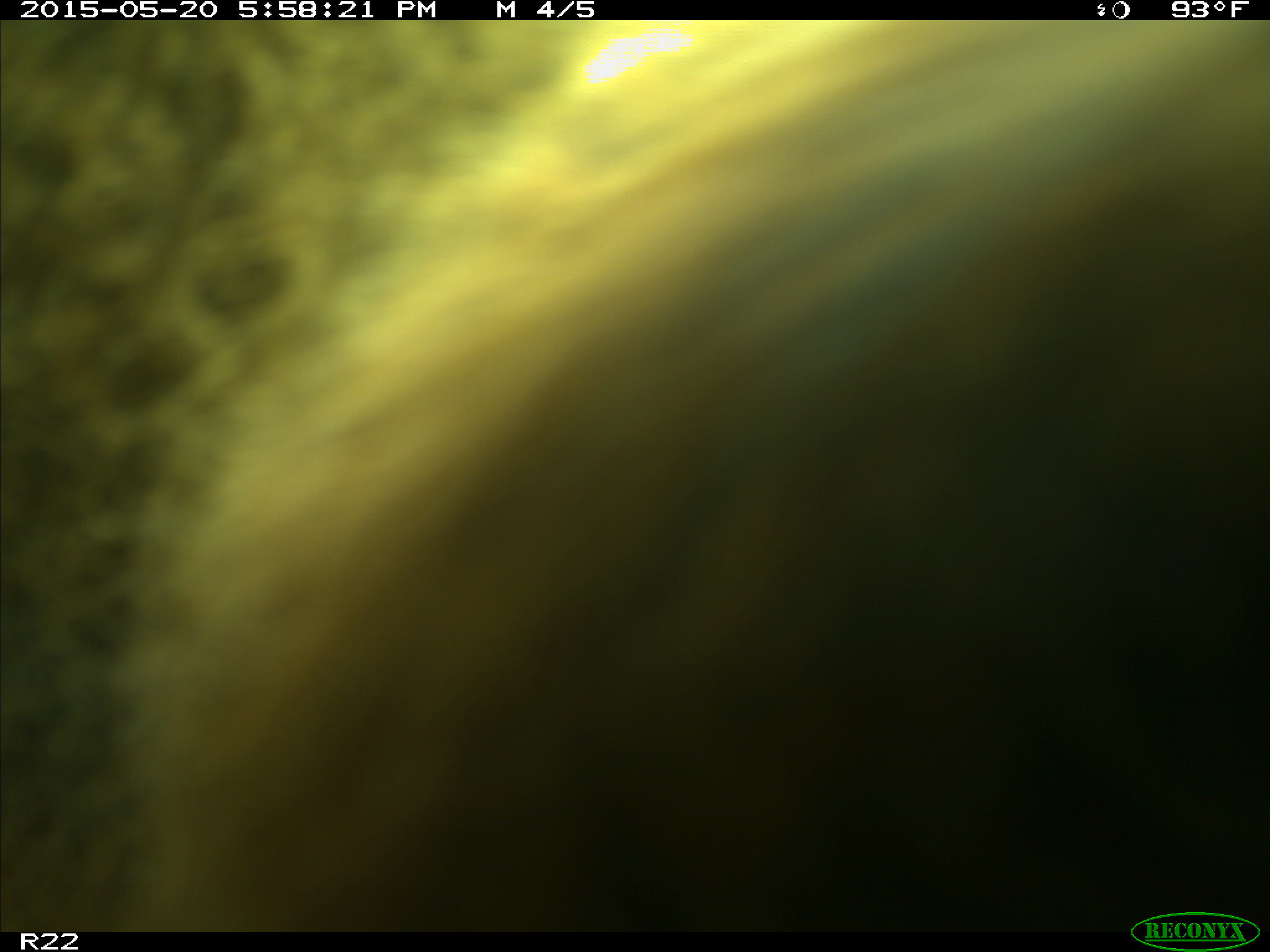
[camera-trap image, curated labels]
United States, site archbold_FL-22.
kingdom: Animalia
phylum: Chordata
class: Mammalia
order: Artiodactyla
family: Bovidae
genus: Bos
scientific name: Bos taurus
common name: domestic cow